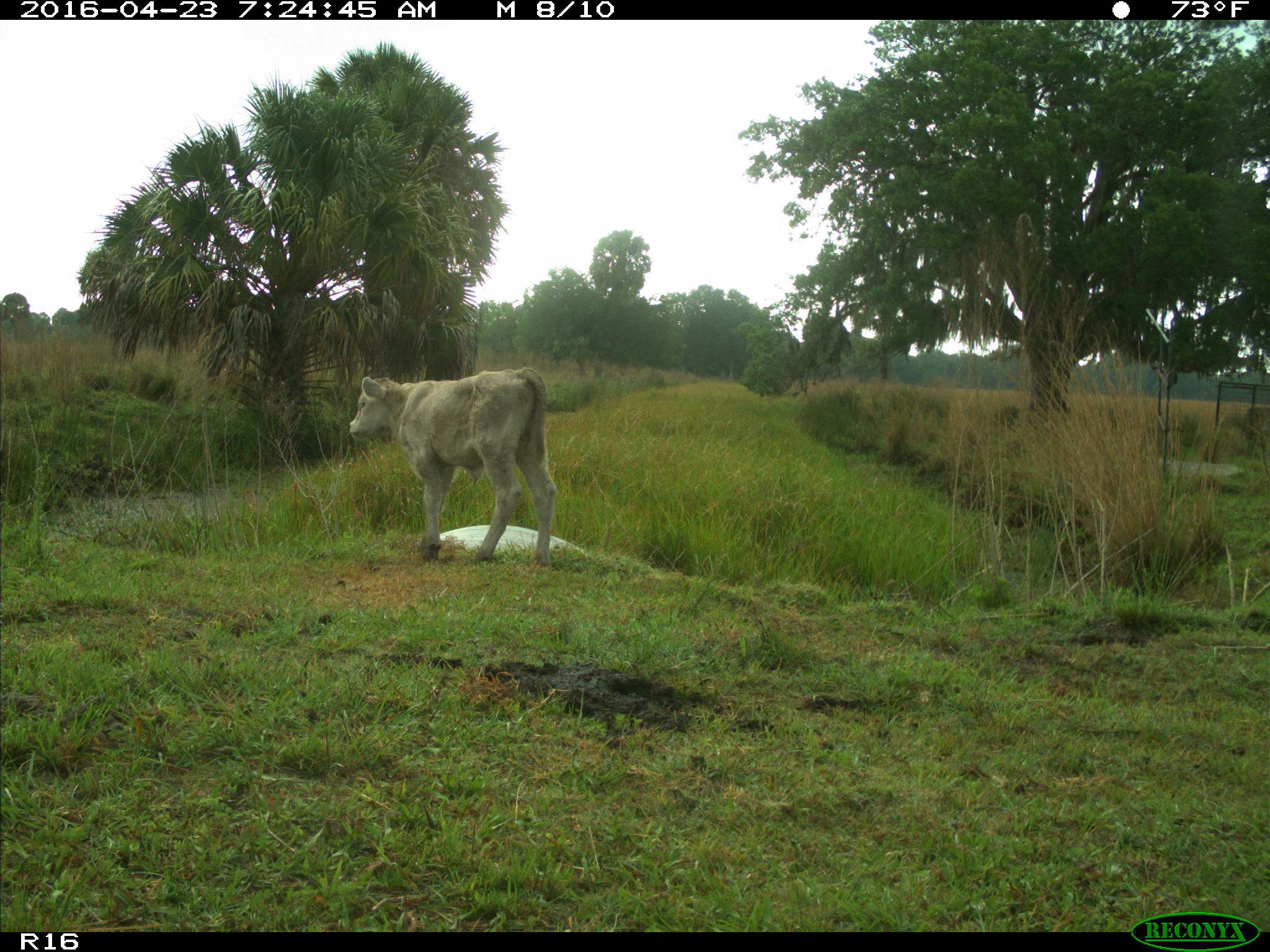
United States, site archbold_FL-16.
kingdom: Animalia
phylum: Chordata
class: Mammalia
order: Artiodactyla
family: Bovidae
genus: Bos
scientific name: Bos taurus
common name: domestic cow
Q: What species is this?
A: Bos taurus (domestic cow).